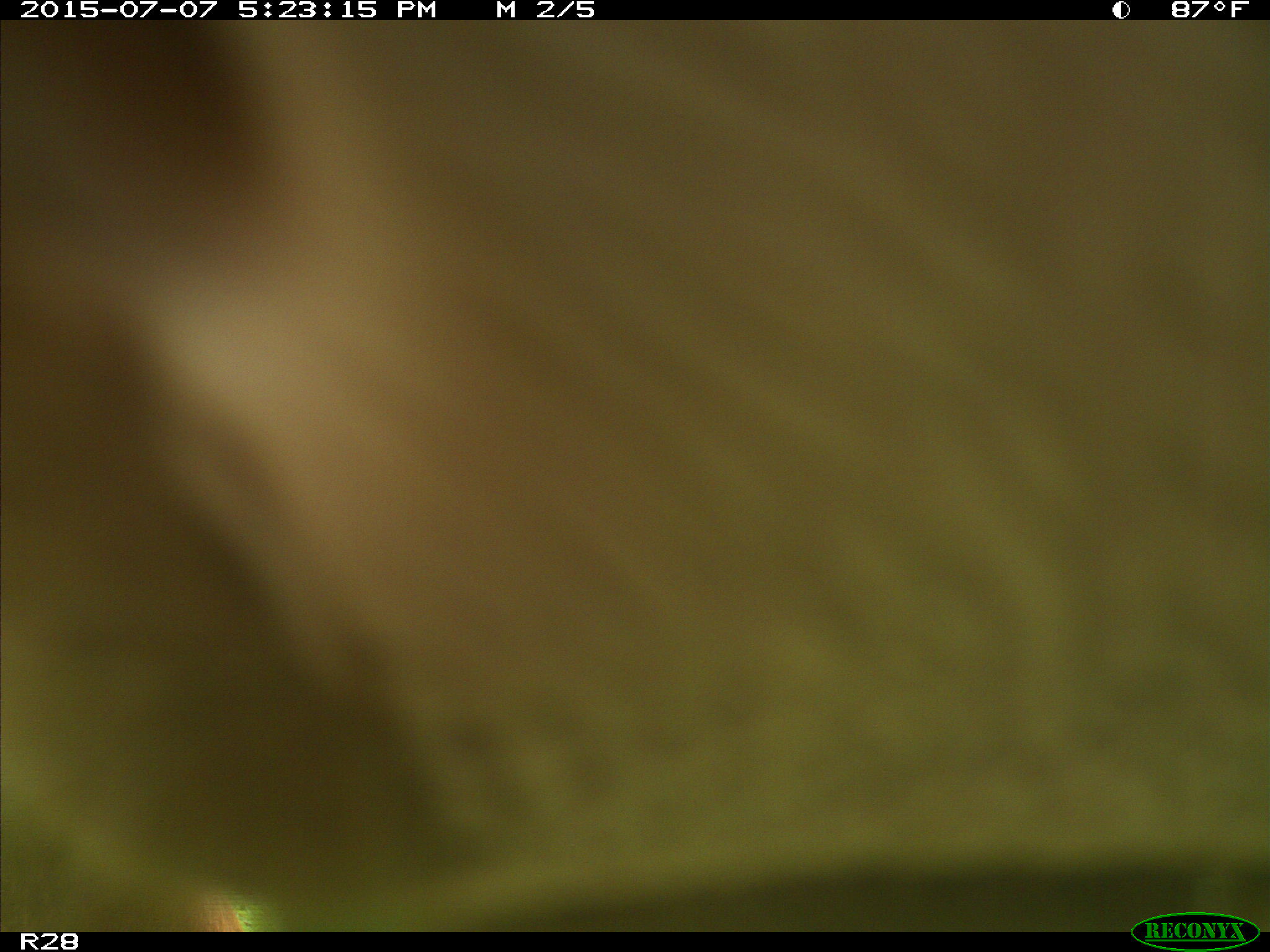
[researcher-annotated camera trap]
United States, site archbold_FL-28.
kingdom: Animalia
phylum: Chordata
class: Mammalia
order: Artiodactyla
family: Bovidae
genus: Bos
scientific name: Bos taurus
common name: domestic cow